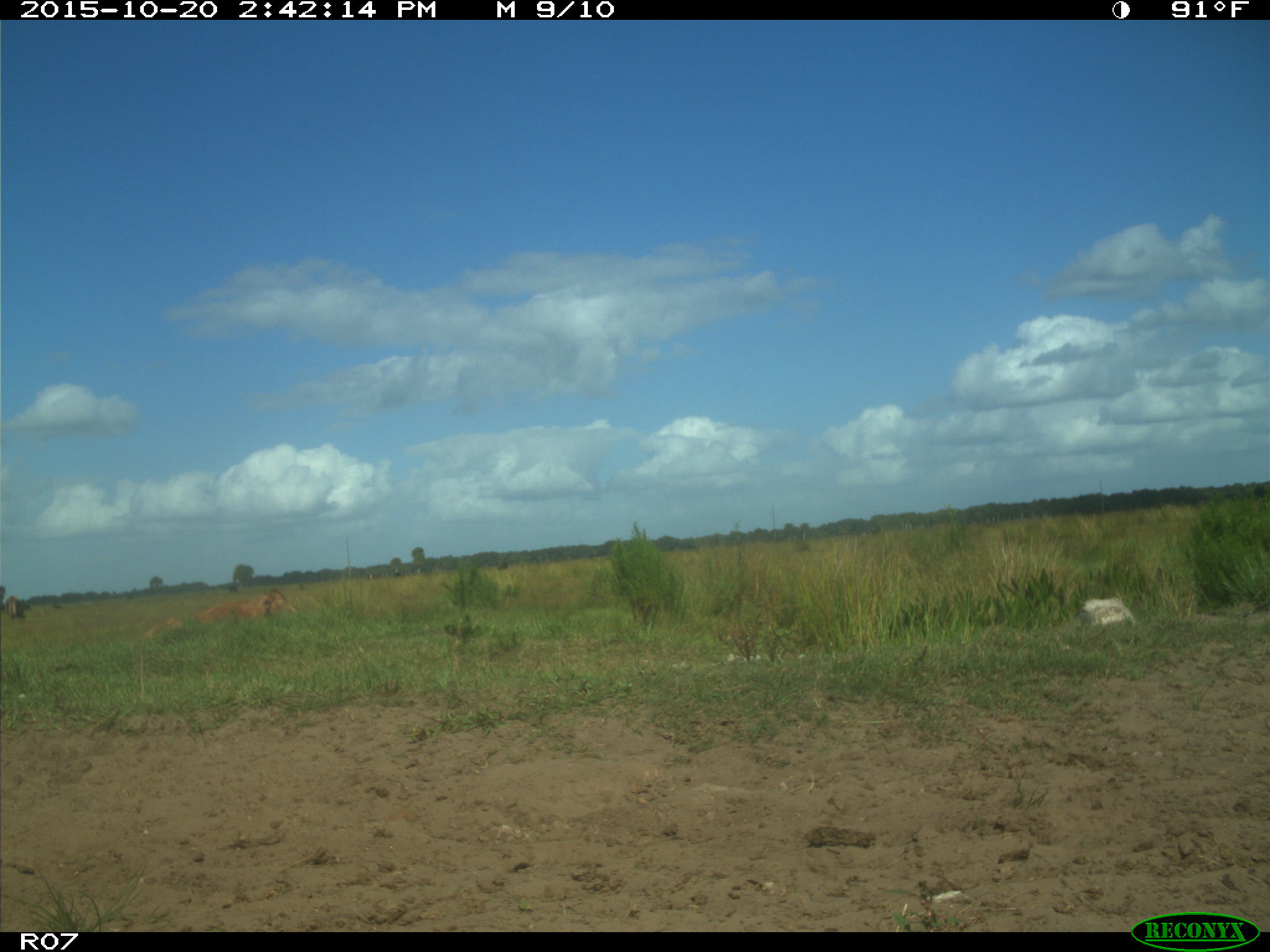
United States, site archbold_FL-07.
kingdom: Animalia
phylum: Chordata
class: Mammalia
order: Artiodactyla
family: Bovidae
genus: Bos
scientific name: Bos taurus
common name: domestic cow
Bos taurus (domestic cow).